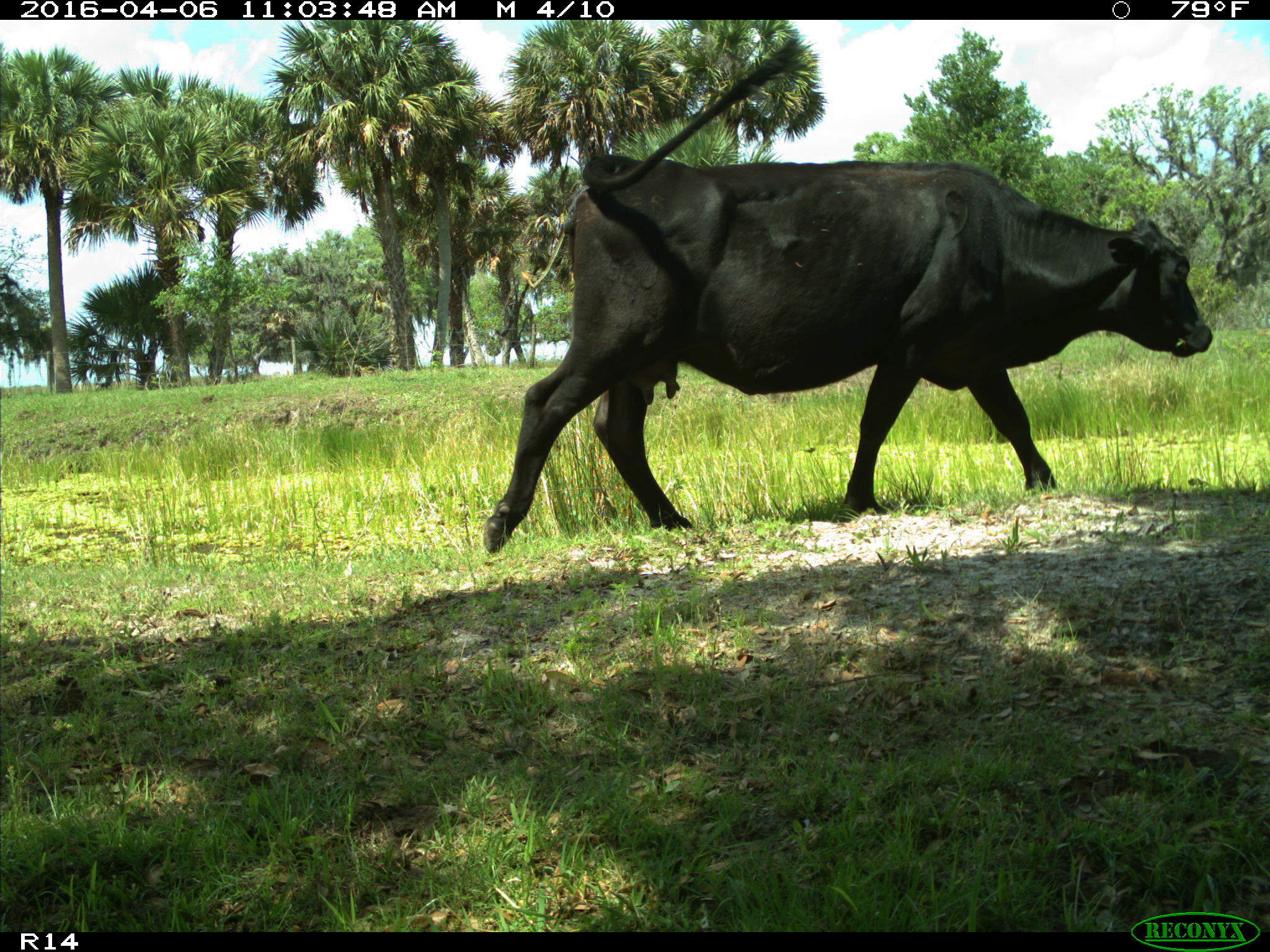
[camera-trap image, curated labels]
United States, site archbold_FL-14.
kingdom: Animalia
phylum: Chordata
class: Mammalia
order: Artiodactyla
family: Bovidae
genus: Bos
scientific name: Bos taurus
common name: domestic cow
Bos taurus (domestic cow).